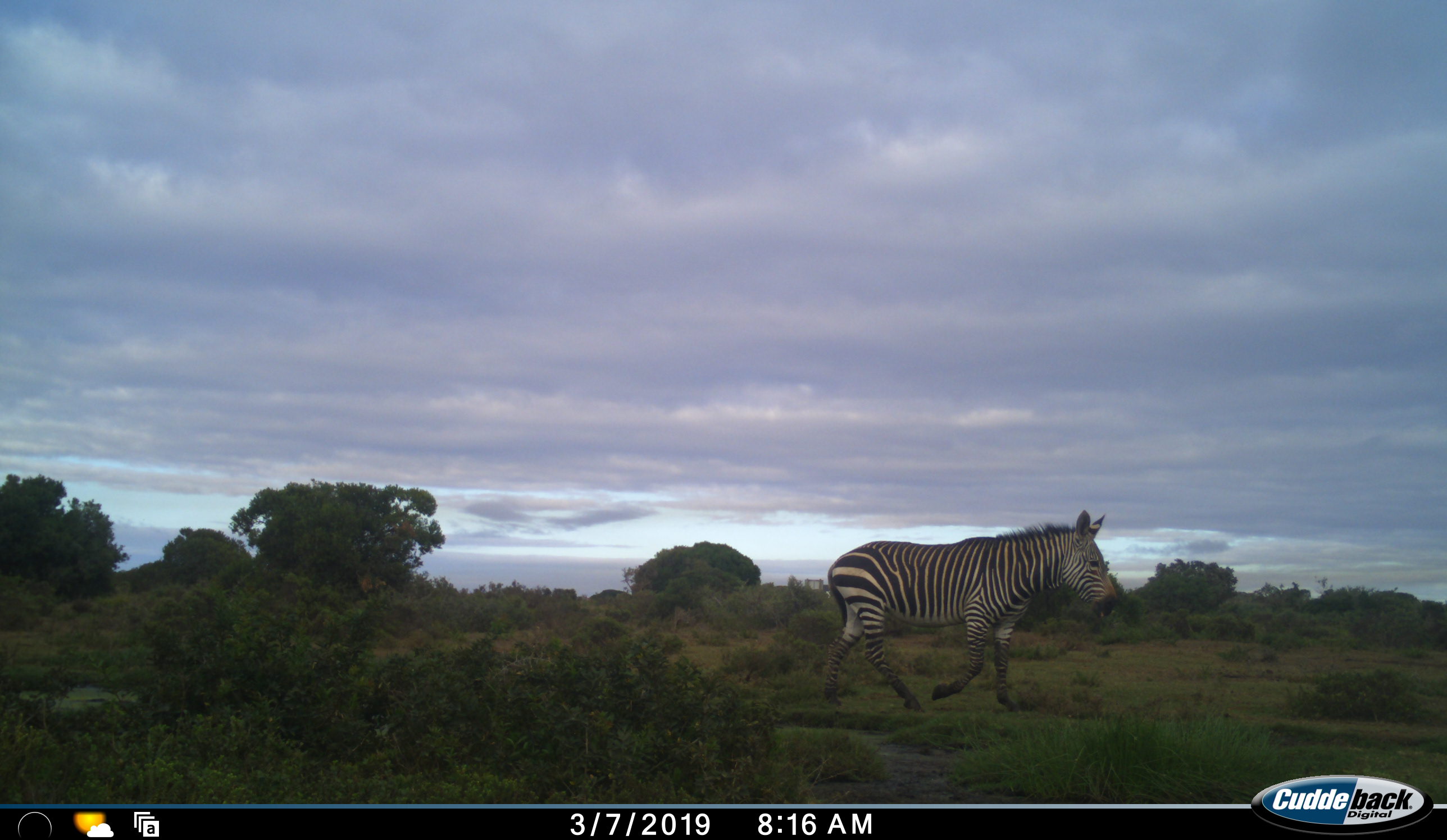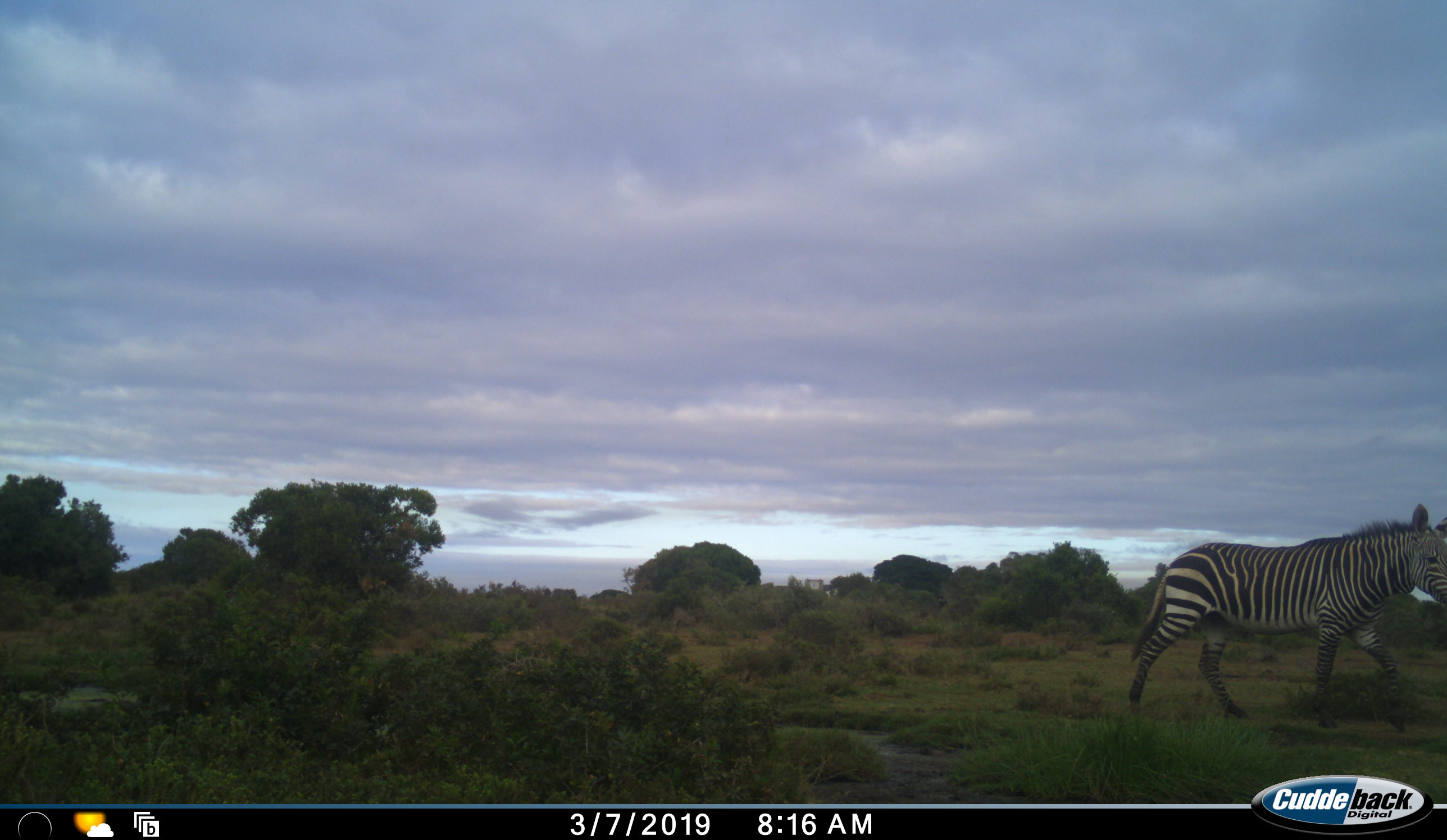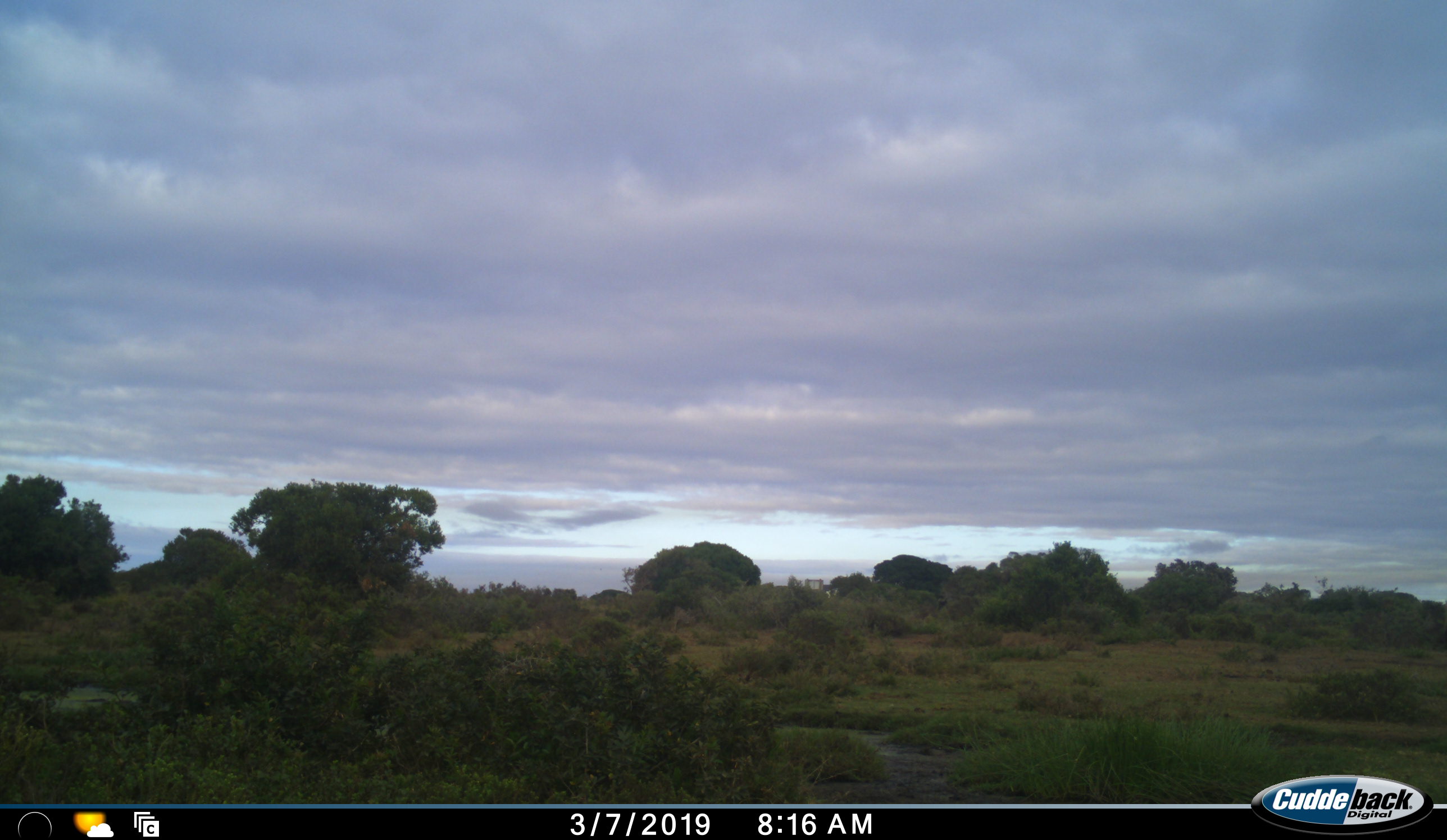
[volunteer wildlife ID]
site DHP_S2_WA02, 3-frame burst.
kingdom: Animalia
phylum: Chordata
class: Mammalia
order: Perissodactyla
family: Equidae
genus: Equus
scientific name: Equus zebra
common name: mountain zebra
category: zebramountain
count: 1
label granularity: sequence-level